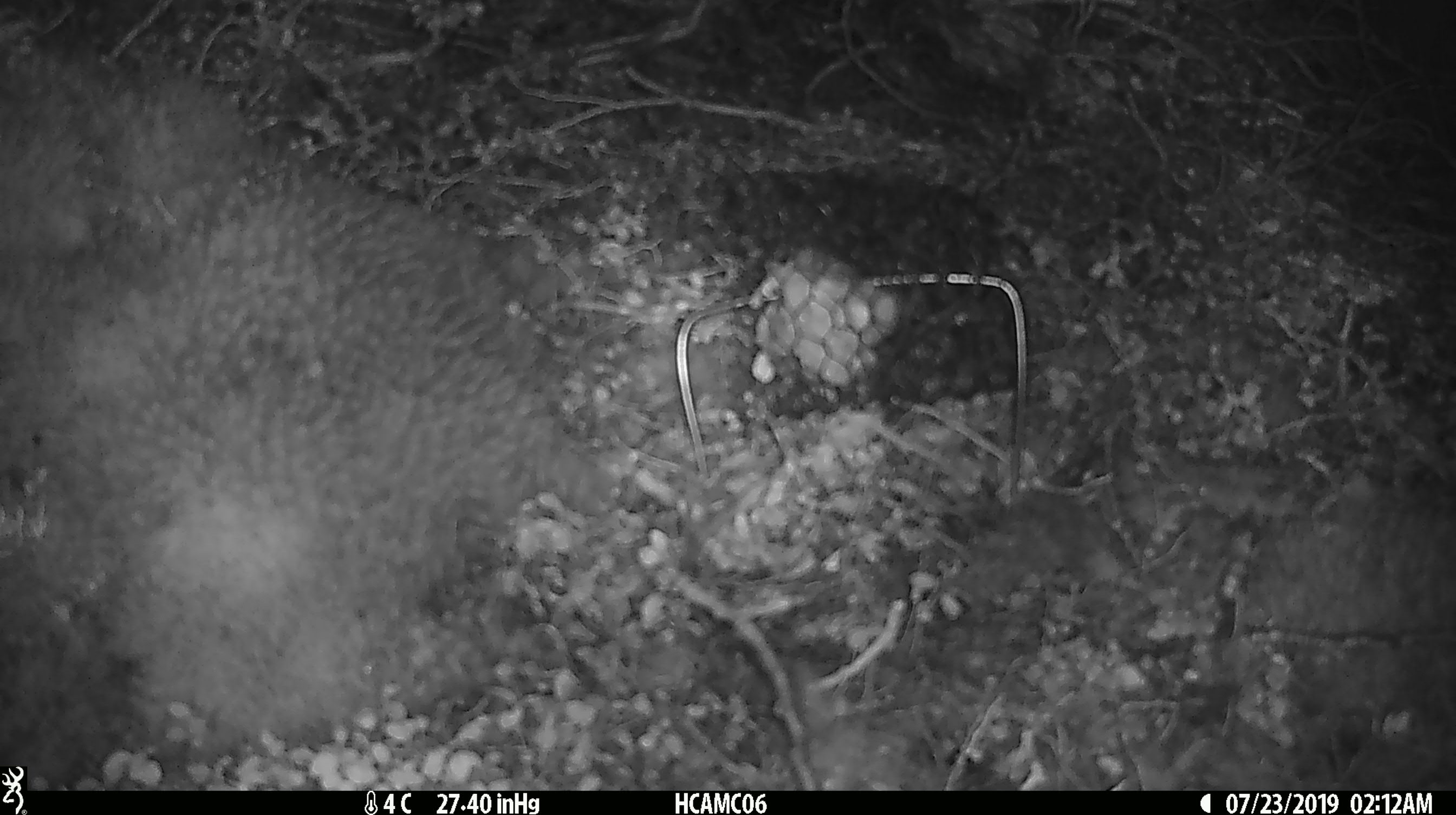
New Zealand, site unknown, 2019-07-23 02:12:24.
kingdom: Animalia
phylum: Chordata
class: Mammalia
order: Rodentia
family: Muridae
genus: Mus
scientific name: Mus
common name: mouse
Mouse (Mus).